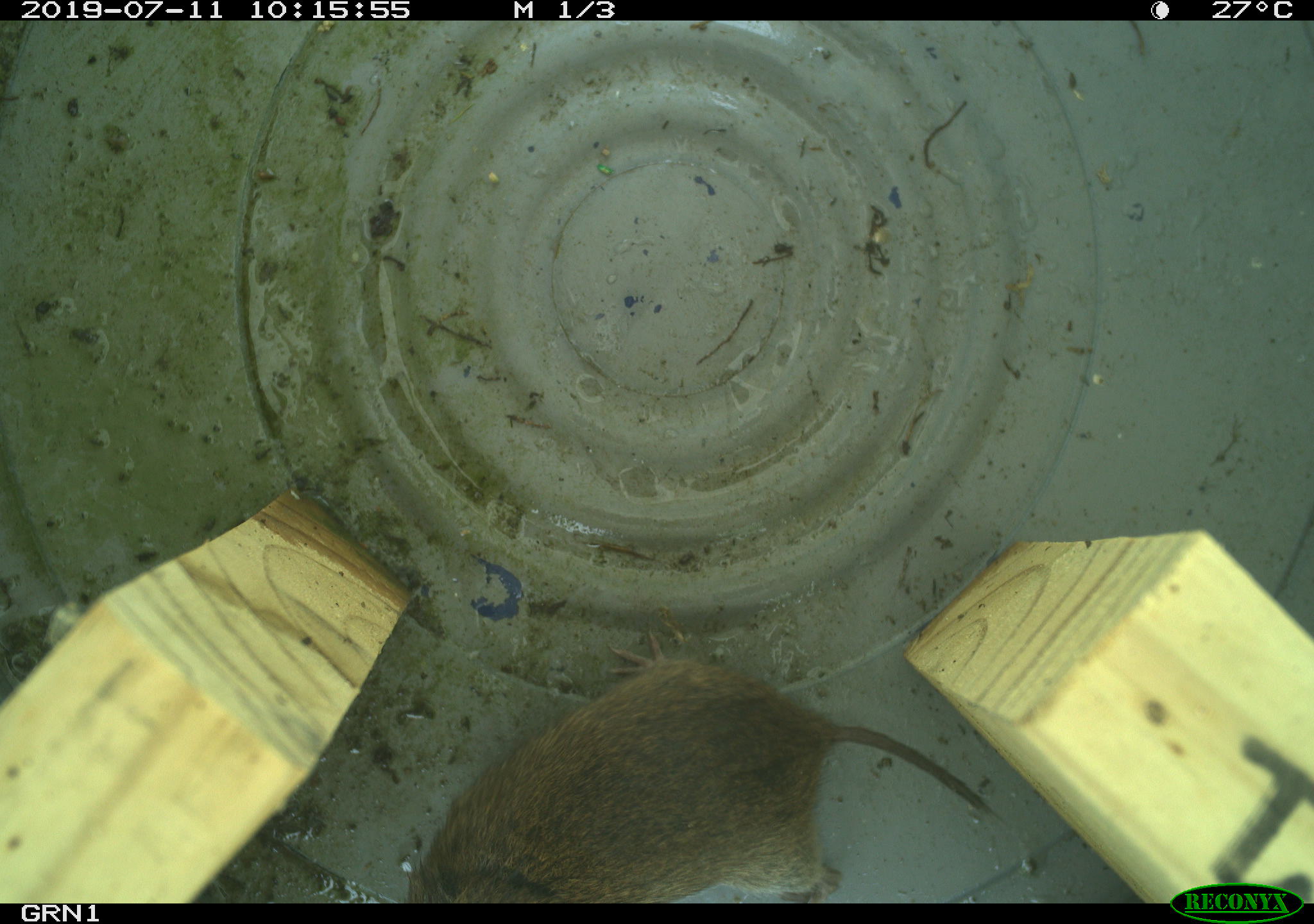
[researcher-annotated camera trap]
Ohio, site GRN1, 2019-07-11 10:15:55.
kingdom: Animalia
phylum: Chordata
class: Mammalia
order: Rodentia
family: Cricetidae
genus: Microtus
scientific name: Microtus pennsylvanicus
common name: meadow vole